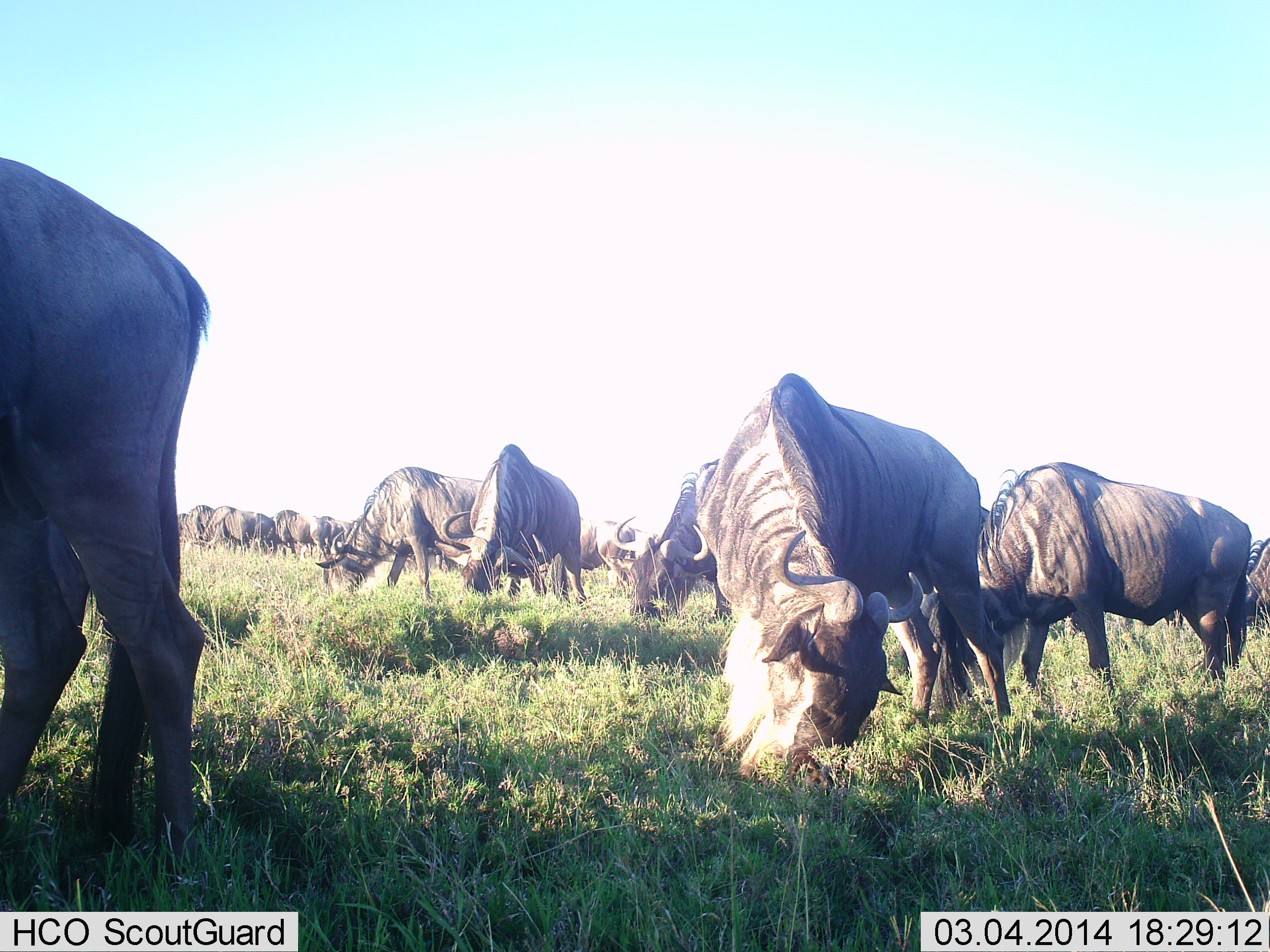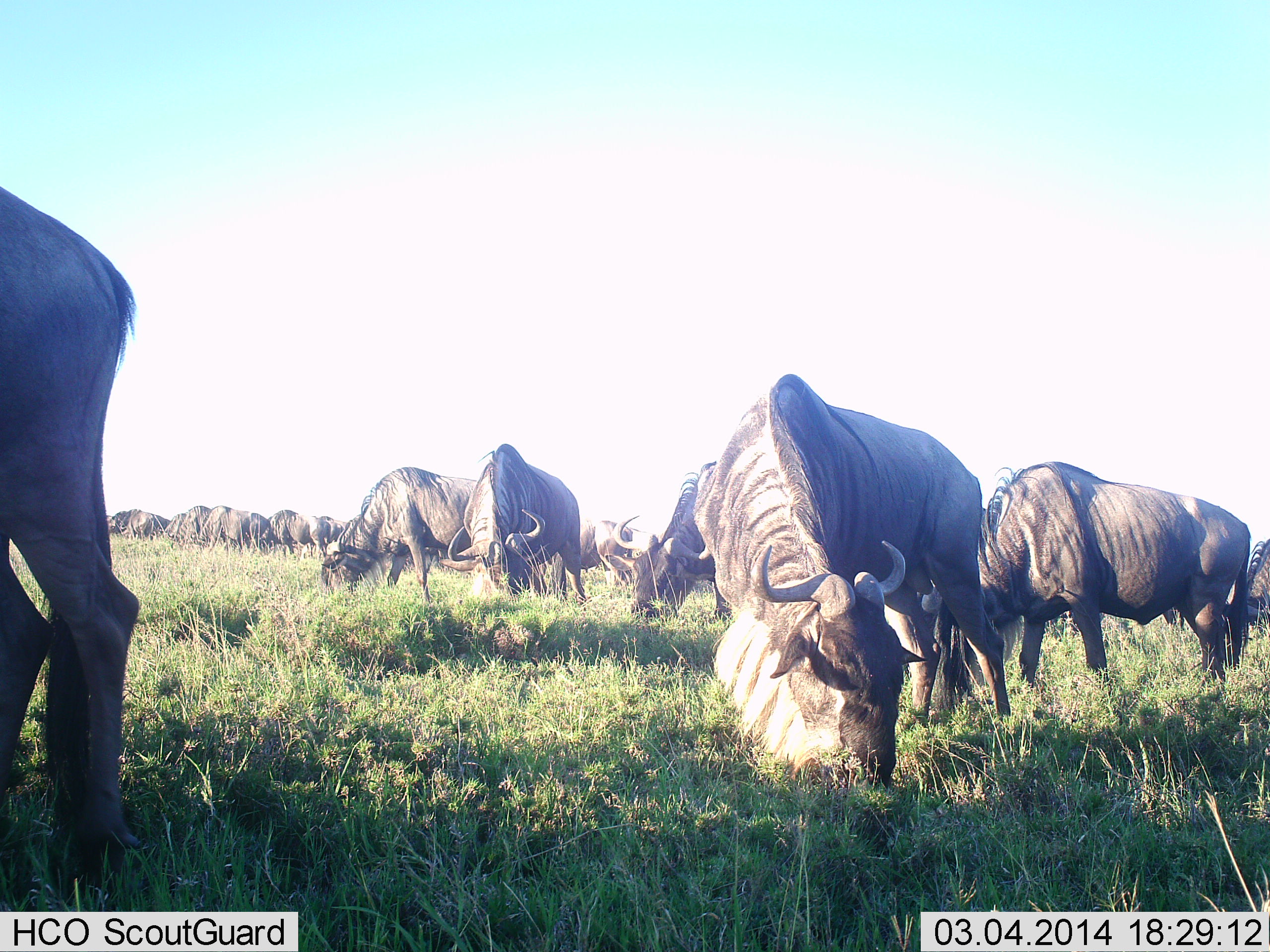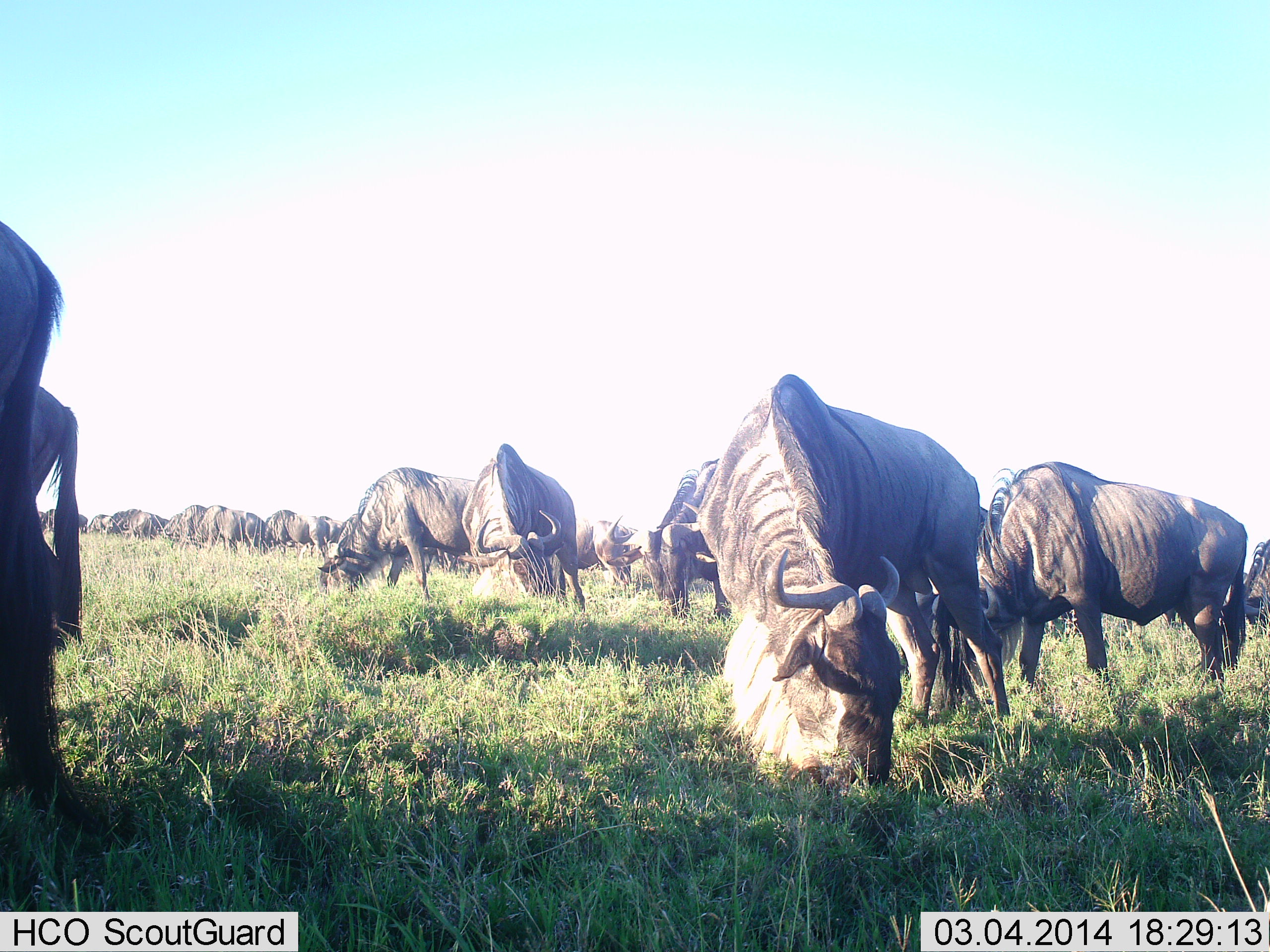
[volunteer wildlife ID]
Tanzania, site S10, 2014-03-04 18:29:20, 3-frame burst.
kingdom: Animalia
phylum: Chordata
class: Mammalia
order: Artiodactyla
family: Bovidae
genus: Connochaetes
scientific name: Connochaetes taurinus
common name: blue wildebeest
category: wildebeest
Wildebeest (blue wildebeest) (Connochaetes taurinus), count 11-50. Behavior (volunteer vote fractions): standing 30%, resting 0%, moving 20%, interacting 0%. Young present (vote fraction): 0%. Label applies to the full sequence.